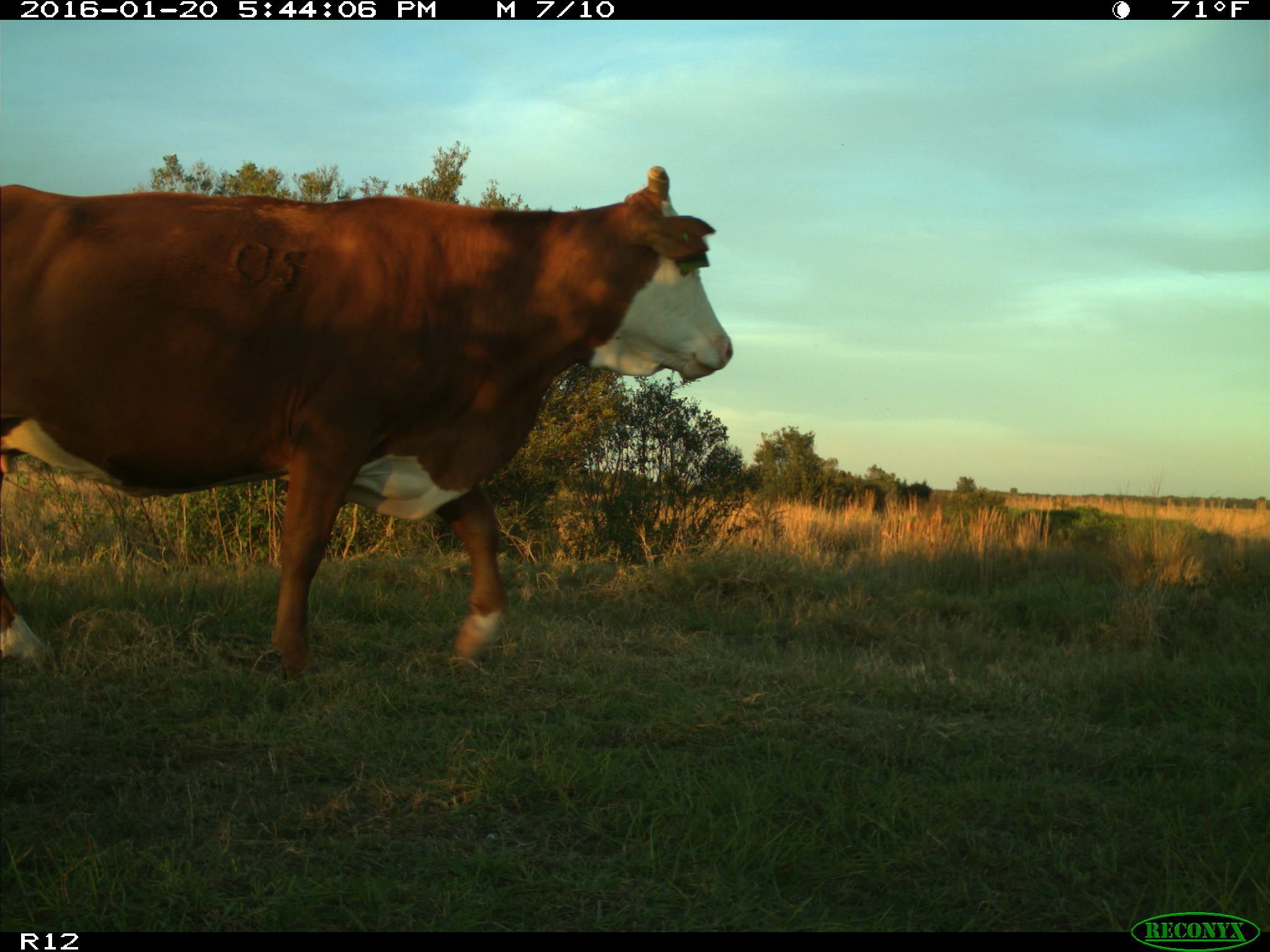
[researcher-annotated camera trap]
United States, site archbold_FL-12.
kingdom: Animalia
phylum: Chordata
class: Mammalia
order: Artiodactyla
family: Bovidae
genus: Bos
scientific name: Bos taurus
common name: domestic cow